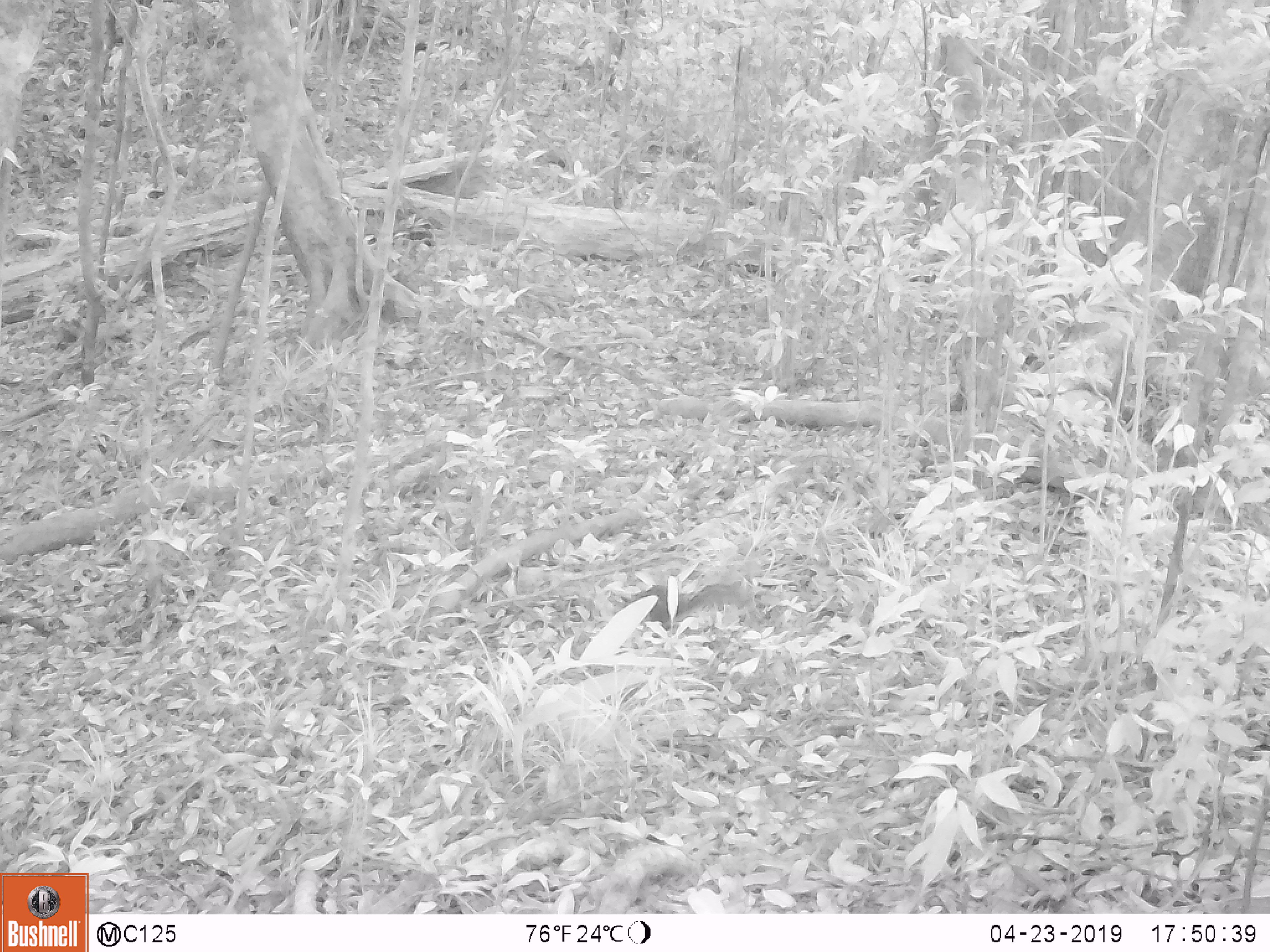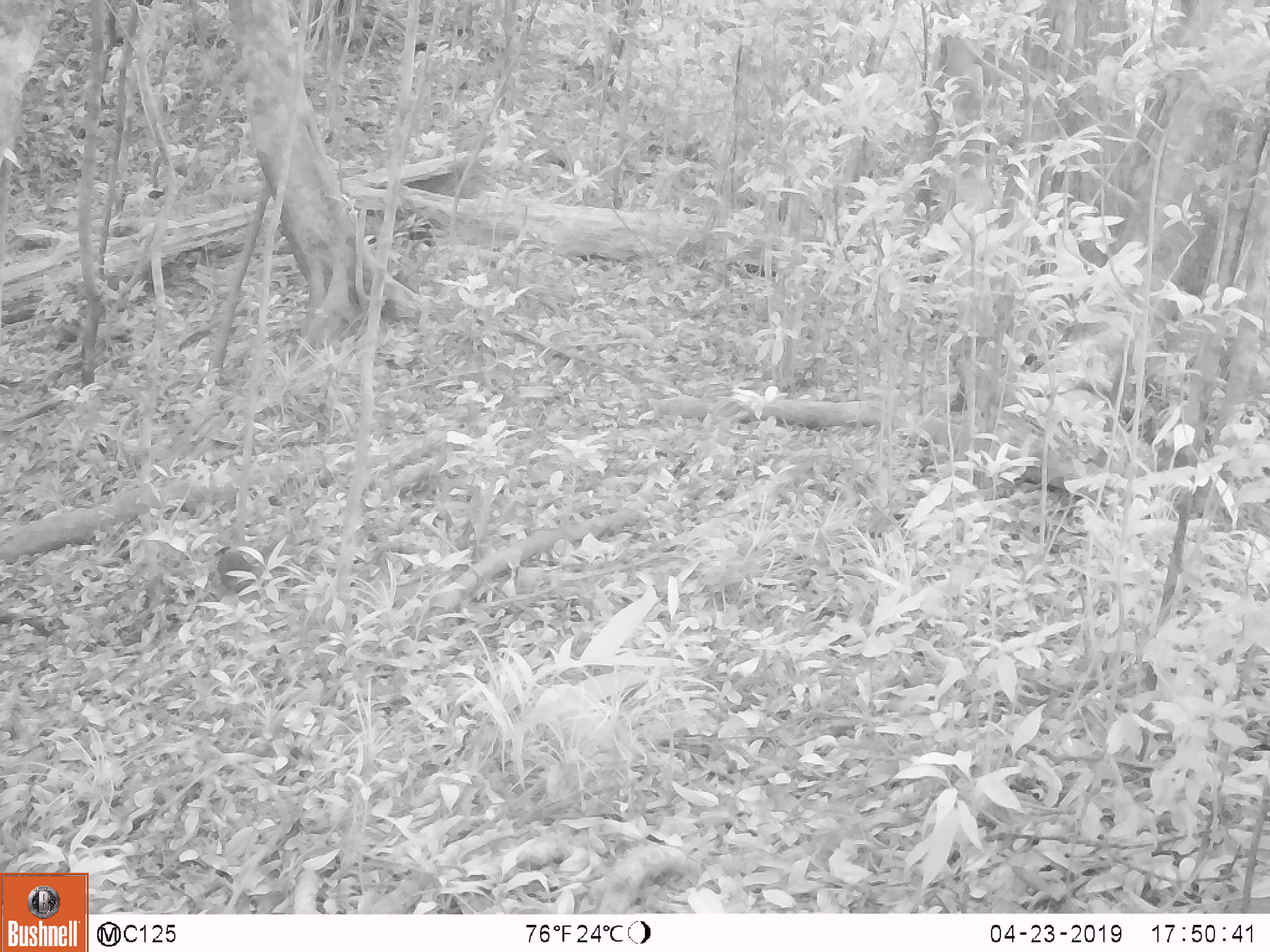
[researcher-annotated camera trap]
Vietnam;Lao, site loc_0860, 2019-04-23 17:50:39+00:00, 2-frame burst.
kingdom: Animalia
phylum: Chordata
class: Mammalia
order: Rodentia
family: Sciuridae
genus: Dremomys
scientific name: Dremomys rufigenis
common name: red-cheeked squirrel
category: red cheeked squirrel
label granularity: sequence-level